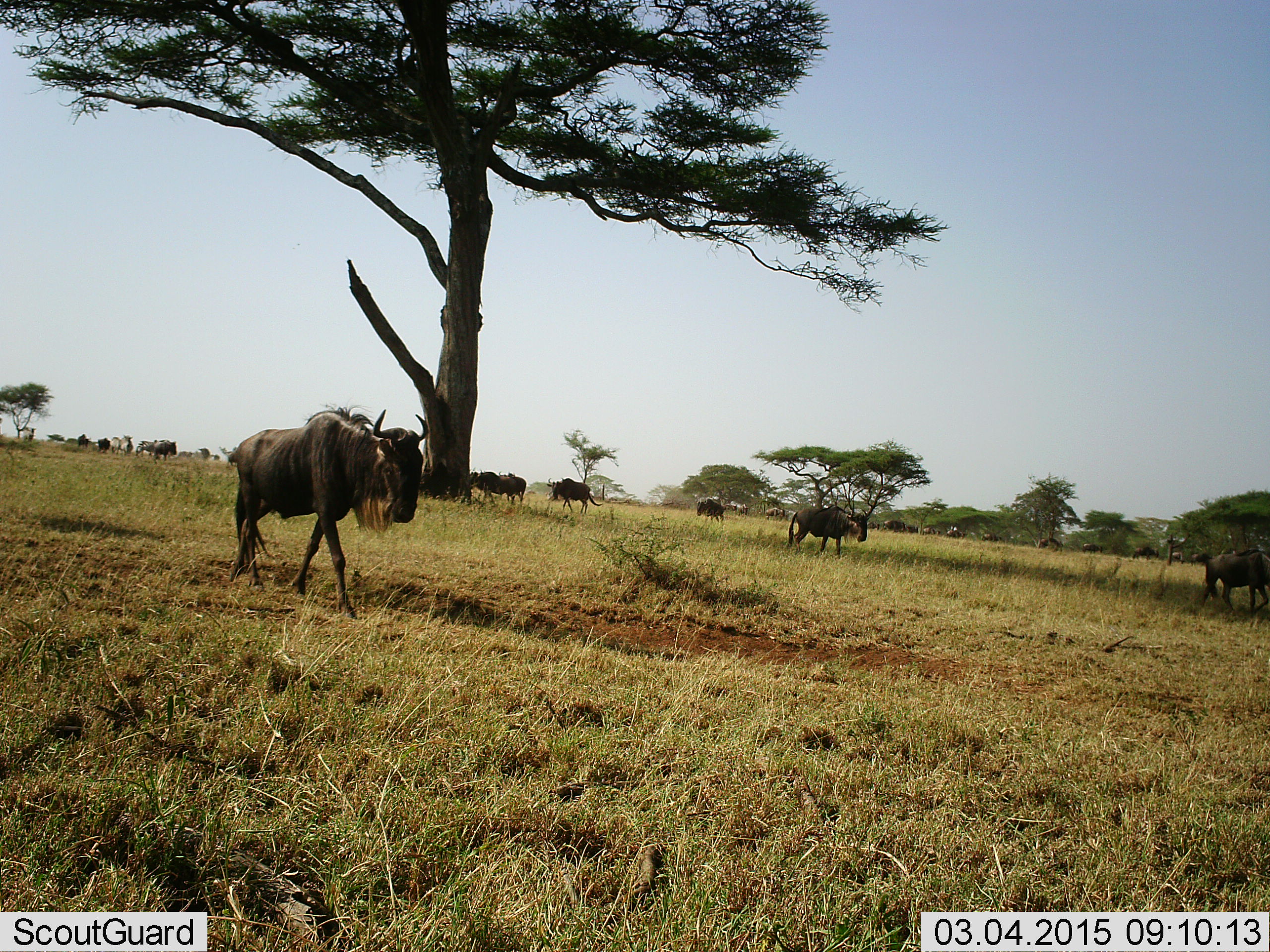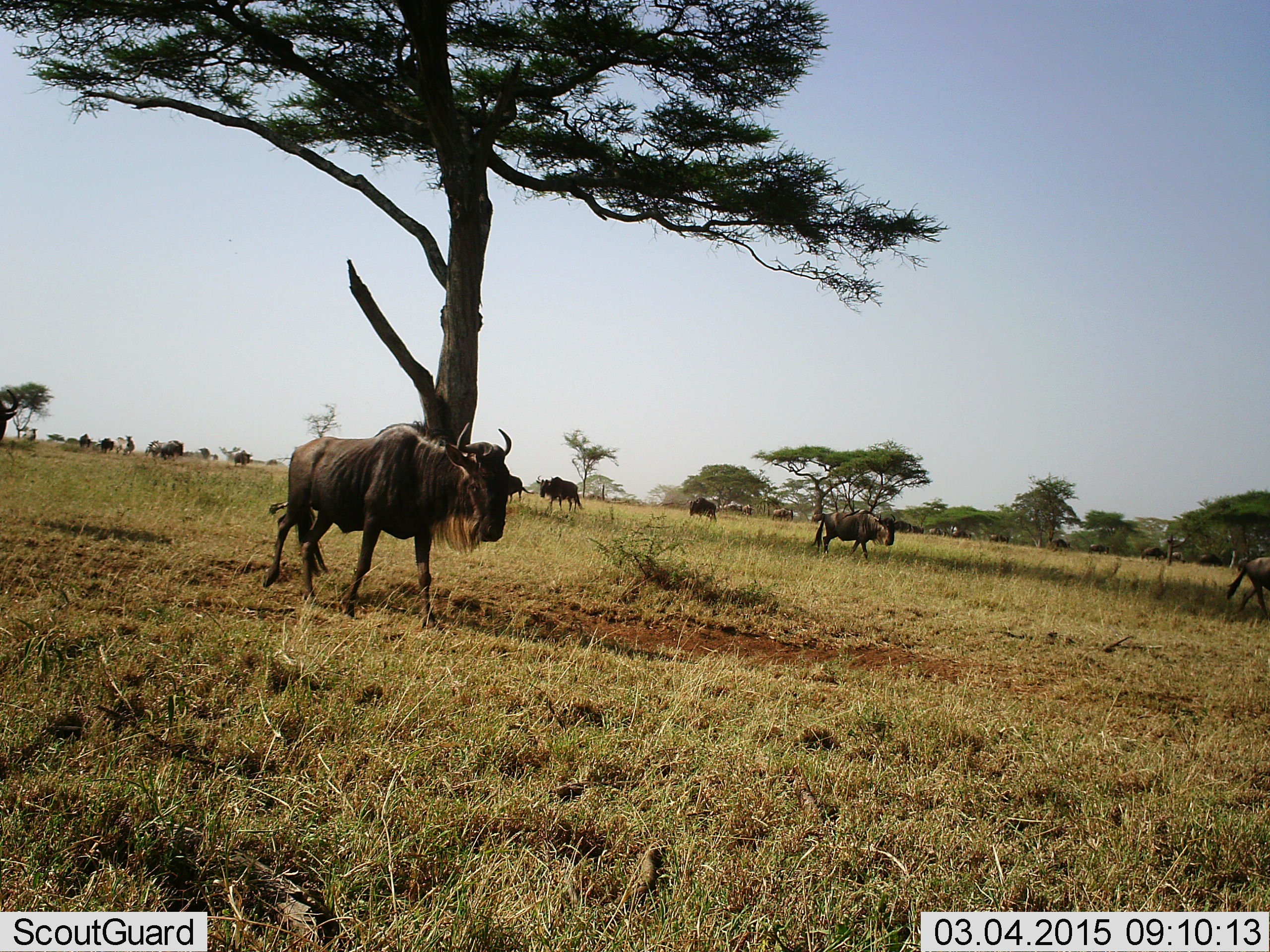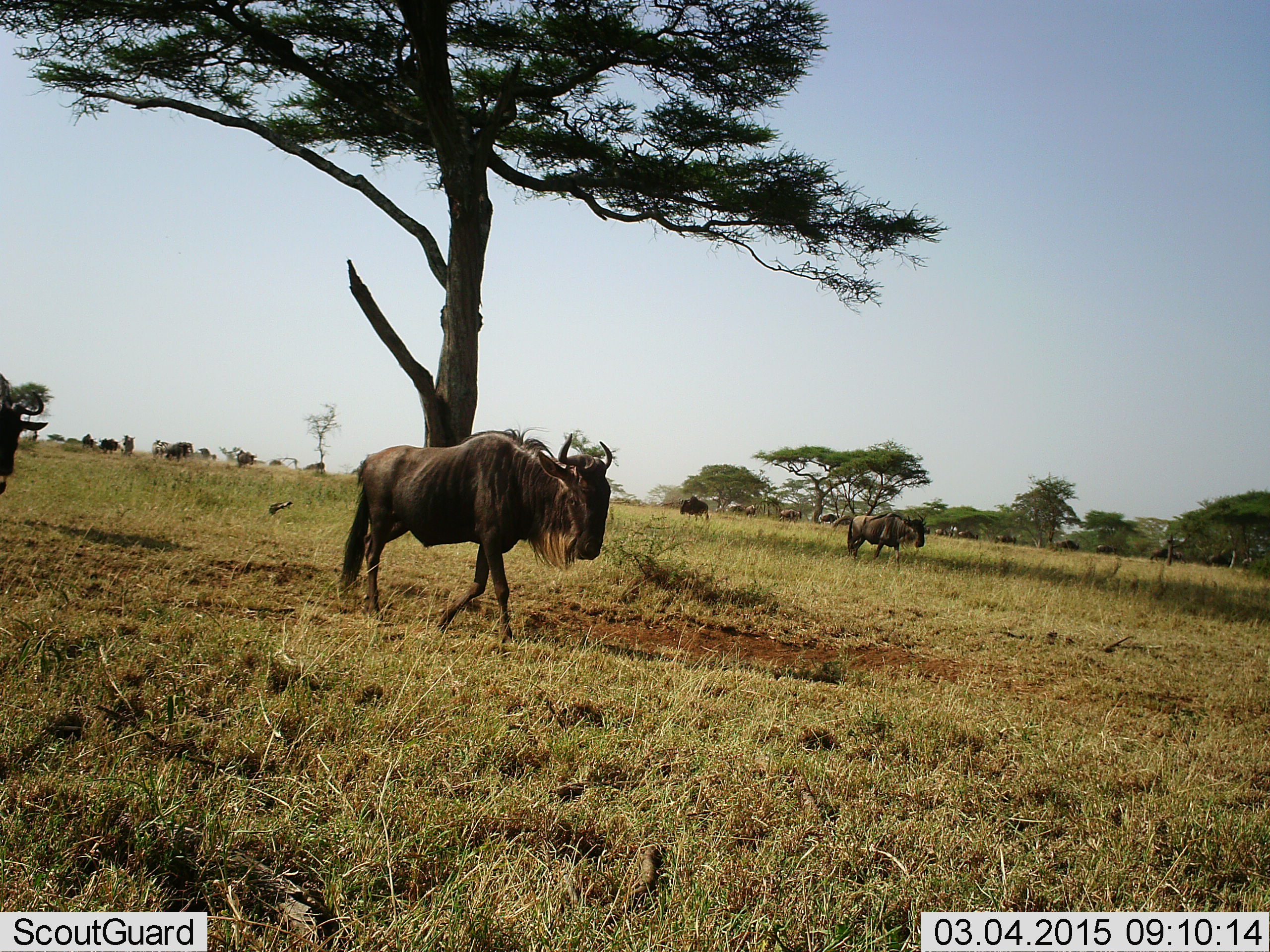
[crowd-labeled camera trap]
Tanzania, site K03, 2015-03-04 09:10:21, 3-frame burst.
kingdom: Animalia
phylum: Chordata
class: Mammalia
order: Artiodactyla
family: Bovidae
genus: Connochaetes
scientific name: Connochaetes taurinus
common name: blue wildebeest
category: wildebeest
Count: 11-50.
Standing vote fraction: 9%.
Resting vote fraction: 0%.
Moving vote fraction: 100%.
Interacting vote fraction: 0%.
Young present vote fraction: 0%.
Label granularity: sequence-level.